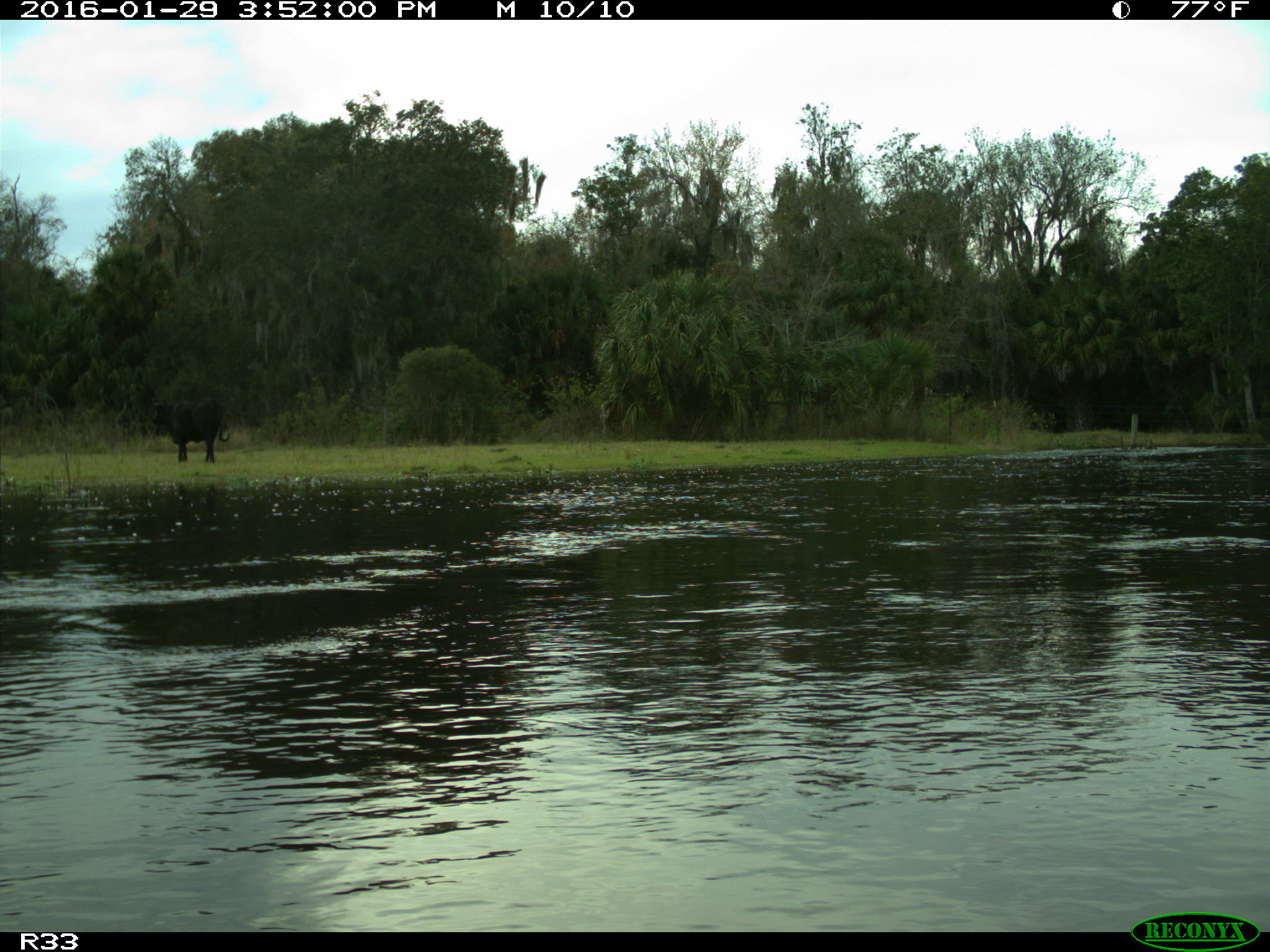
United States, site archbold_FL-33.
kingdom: Animalia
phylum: Chordata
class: Mammalia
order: Artiodactyla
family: Bovidae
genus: Bos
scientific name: Bos taurus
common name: domestic cow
Bos taurus (domestic cow).